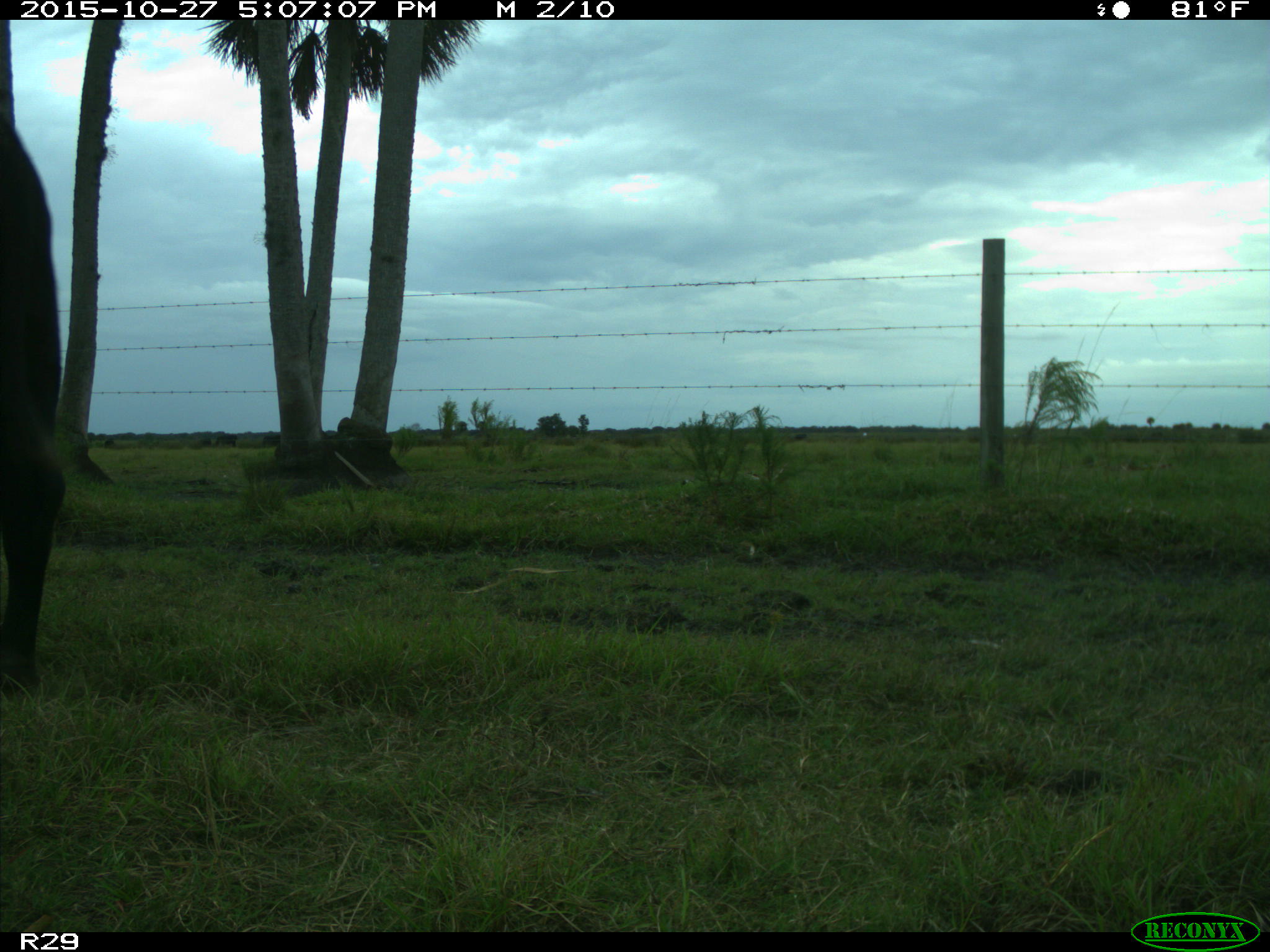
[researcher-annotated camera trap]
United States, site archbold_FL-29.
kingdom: Animalia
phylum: Chordata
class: Mammalia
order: Artiodactyla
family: Bovidae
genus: Bos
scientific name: Bos taurus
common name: domestic cow